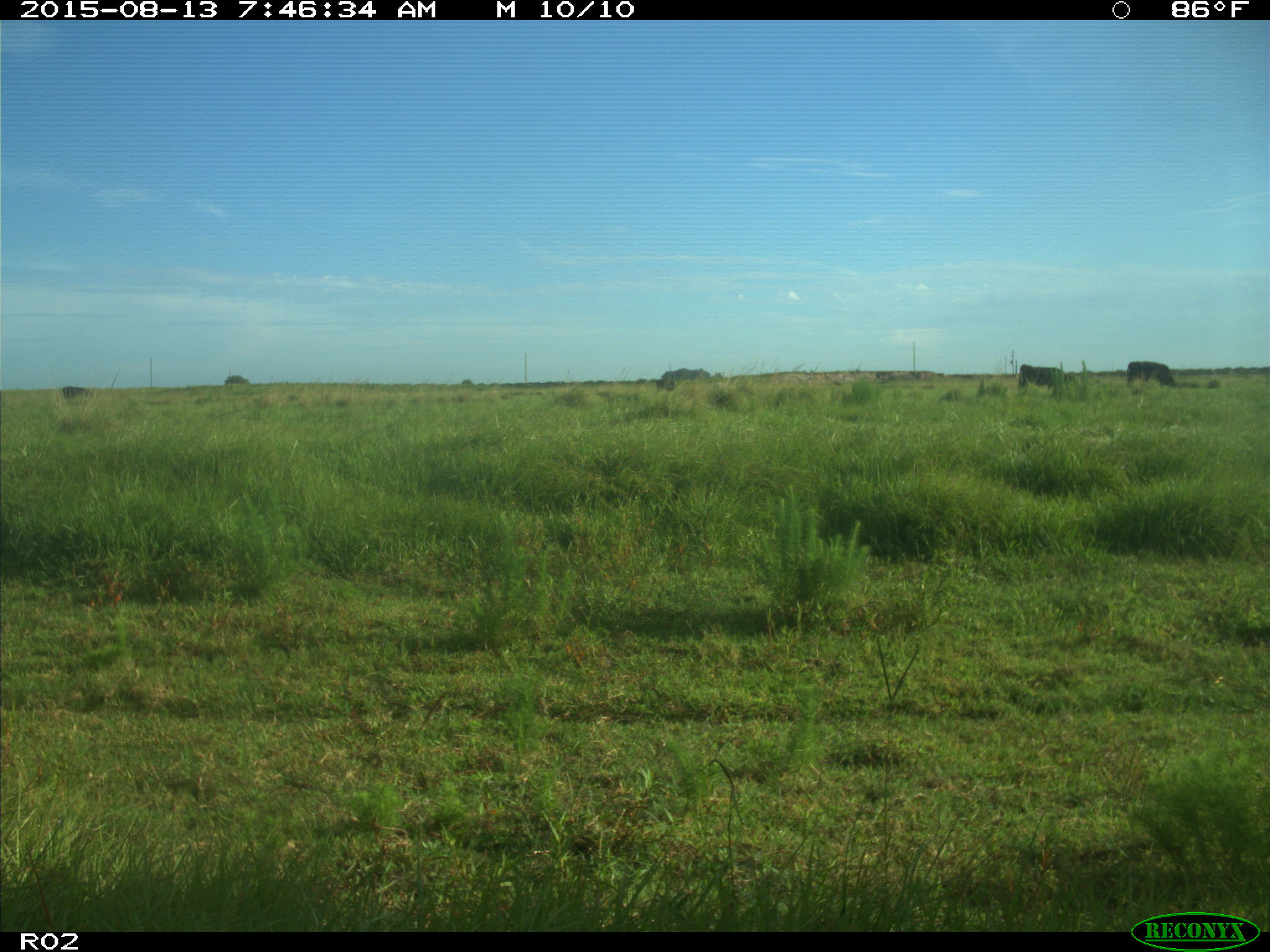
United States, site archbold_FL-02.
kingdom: Animalia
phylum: Chordata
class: Mammalia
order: Artiodactyla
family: Bovidae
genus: Bos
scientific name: Bos taurus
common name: domestic cow